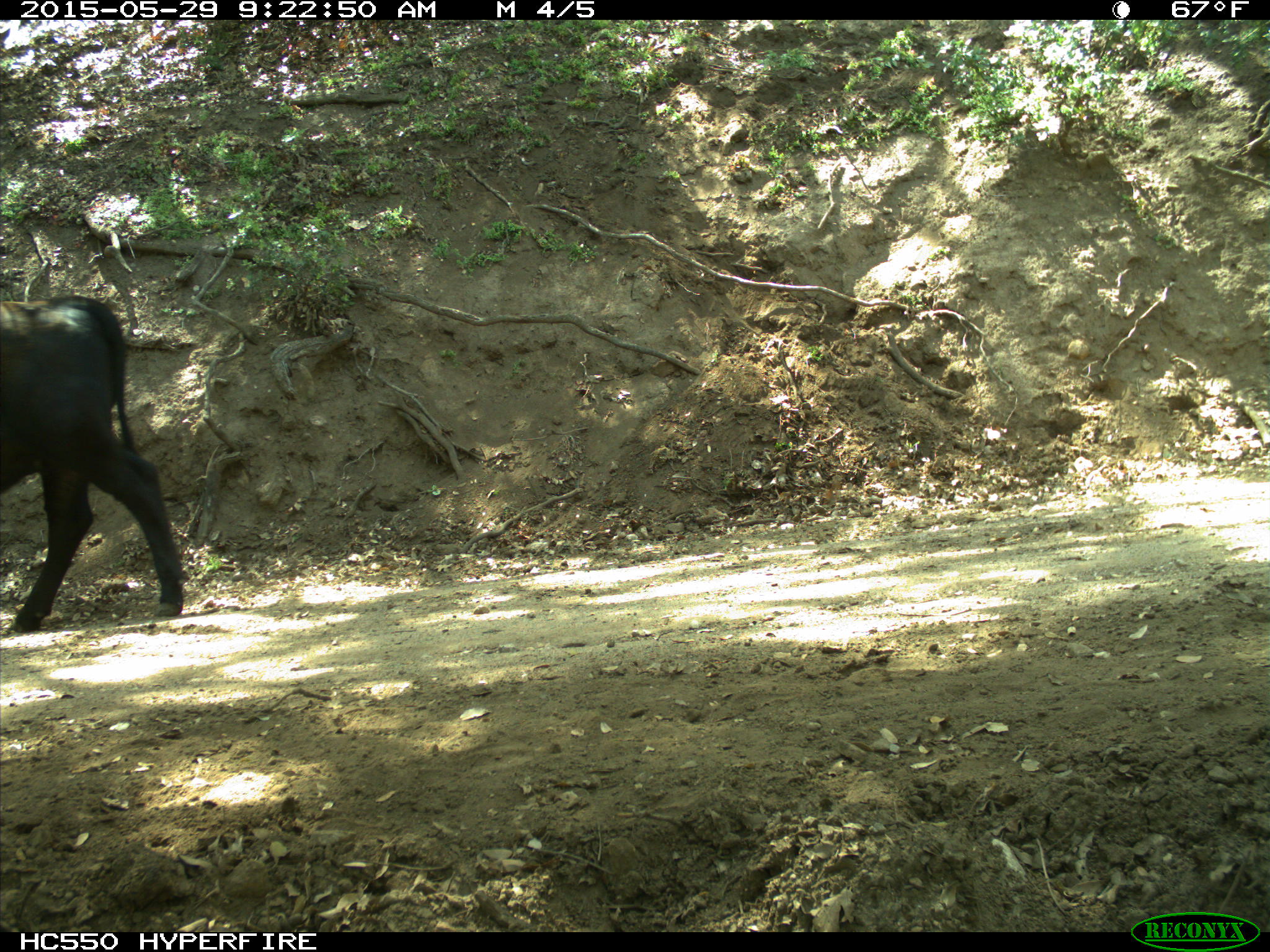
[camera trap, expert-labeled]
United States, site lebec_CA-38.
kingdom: Animalia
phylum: Chordata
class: Mammalia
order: Artiodactyla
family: Bovidae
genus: Bos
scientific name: Bos taurus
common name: domestic cow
Bos taurus (domestic cow).